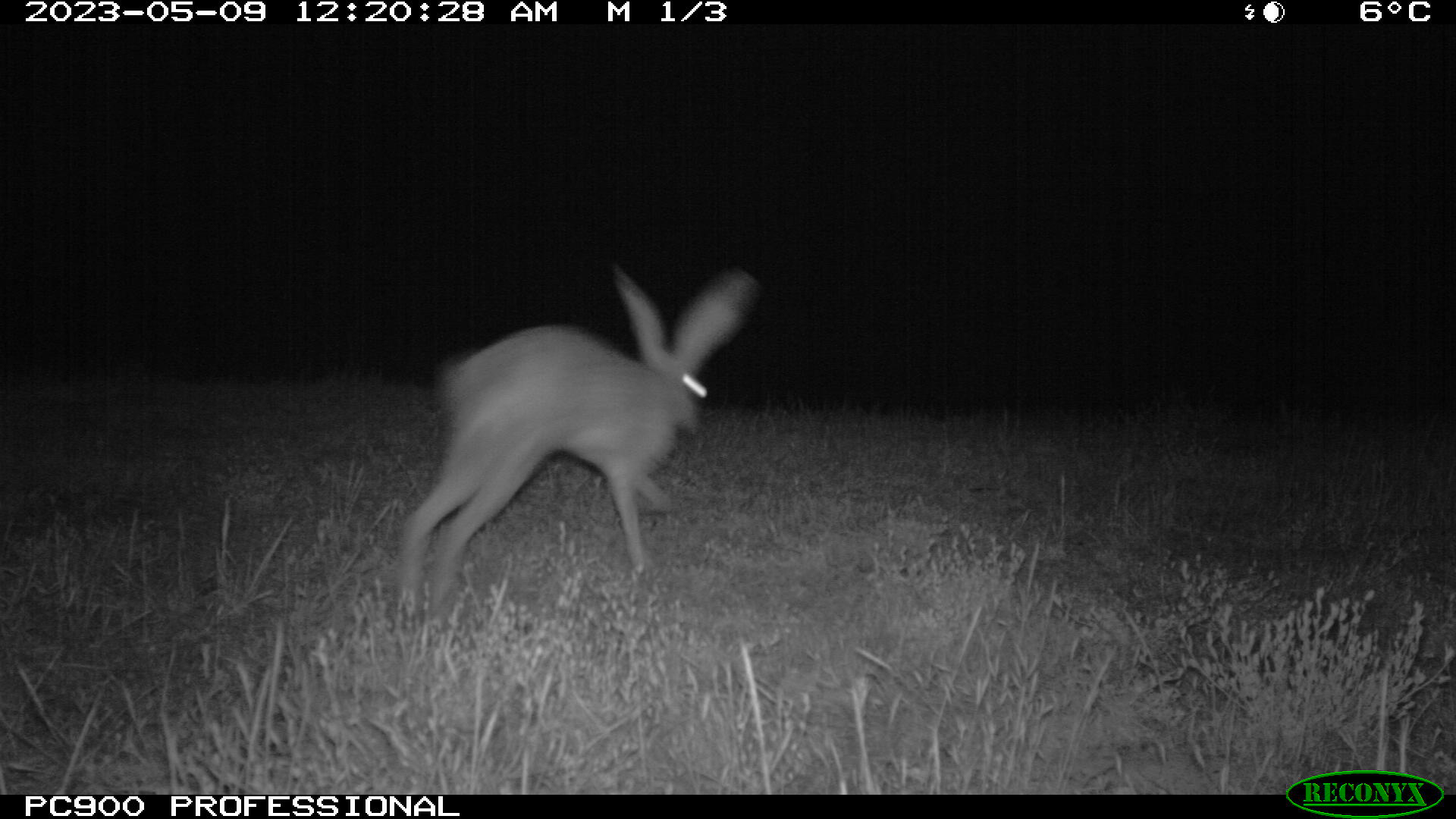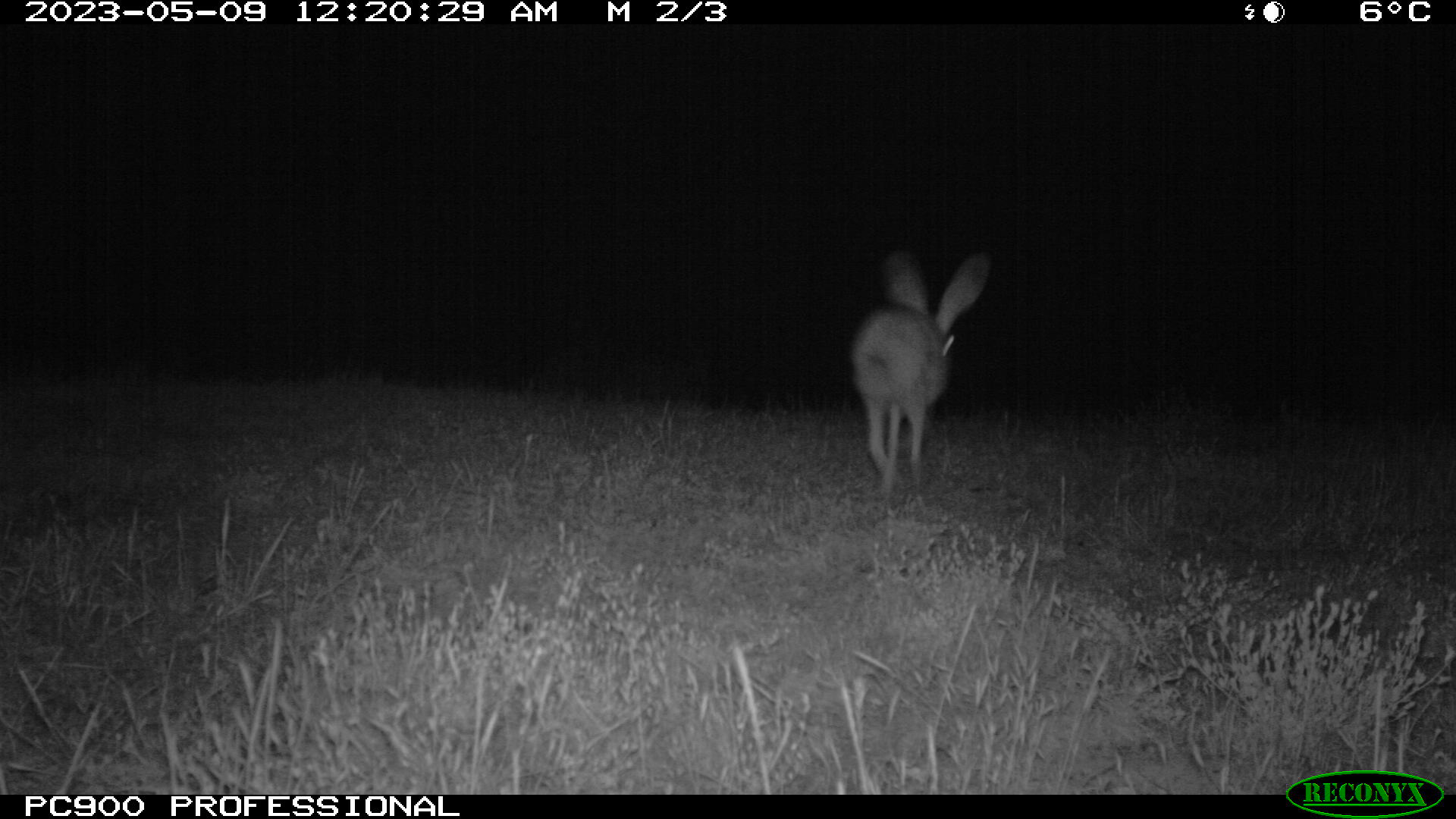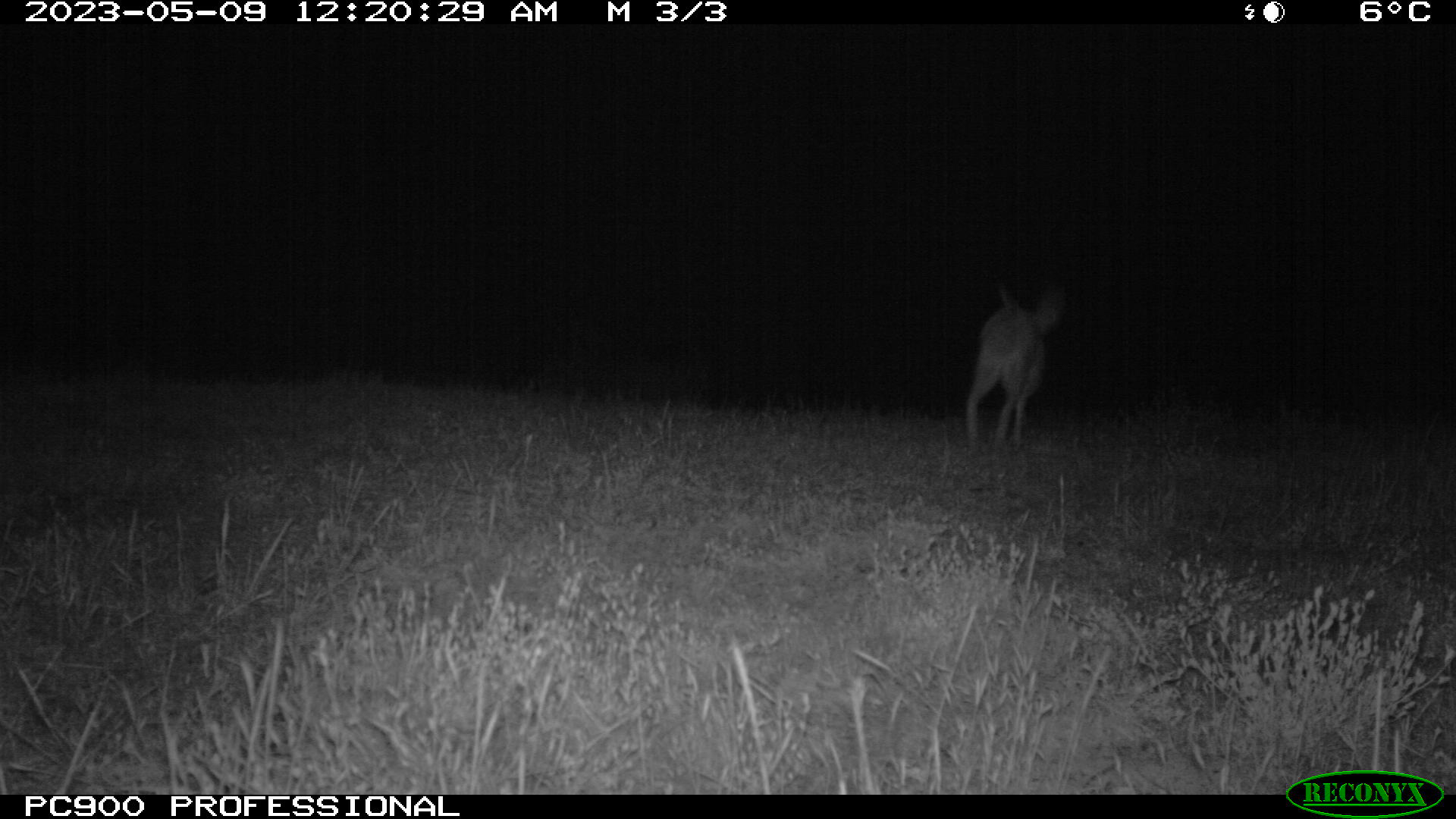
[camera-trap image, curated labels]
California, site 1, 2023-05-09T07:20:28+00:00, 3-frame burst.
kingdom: Animalia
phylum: Chordata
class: Mammalia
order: Lagomorpha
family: Leporidae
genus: Lepus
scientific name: Lepus californicus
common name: black-tailed jackrabbit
Black-tailed jackrabbit (Lepus californicus).